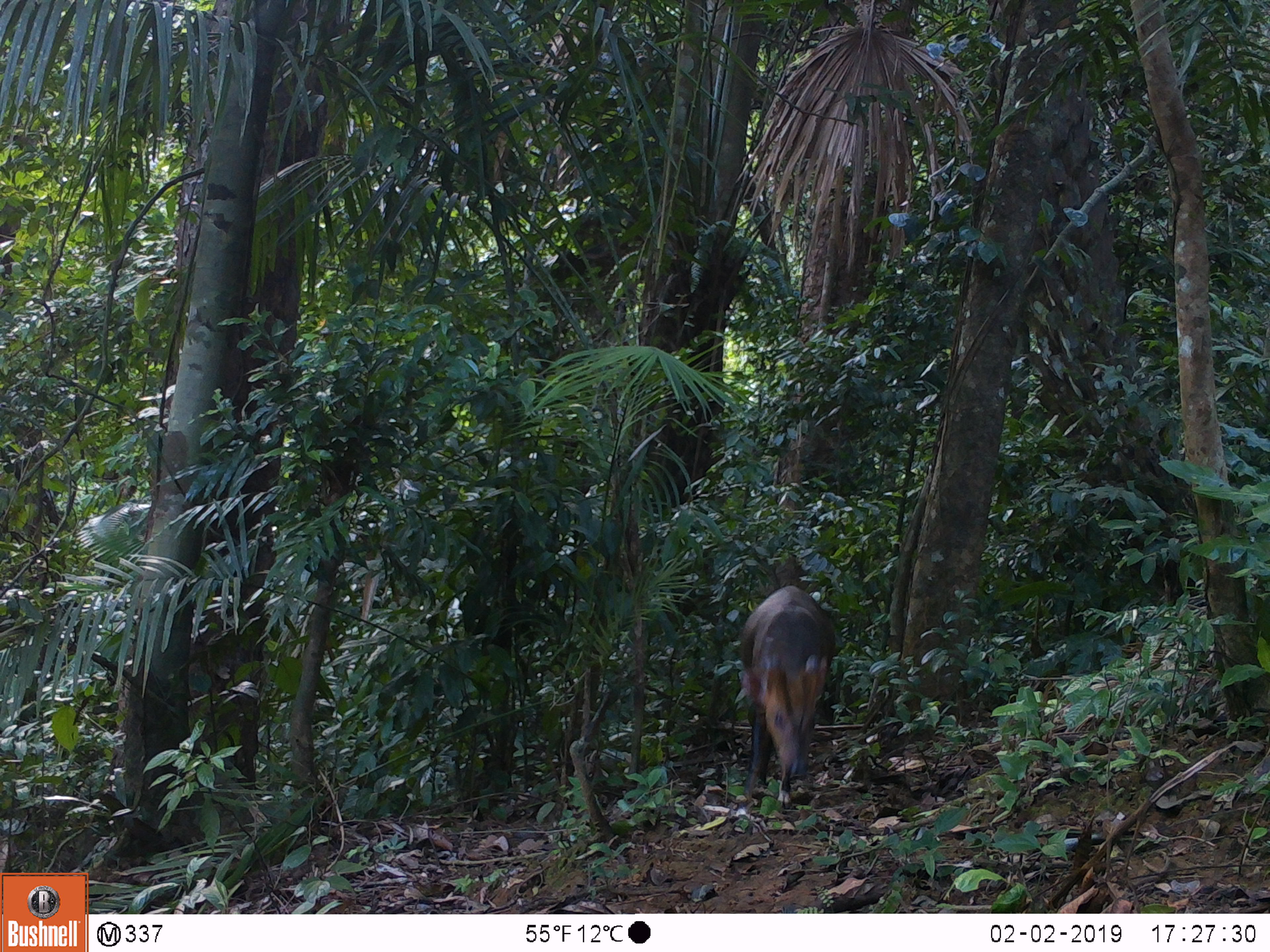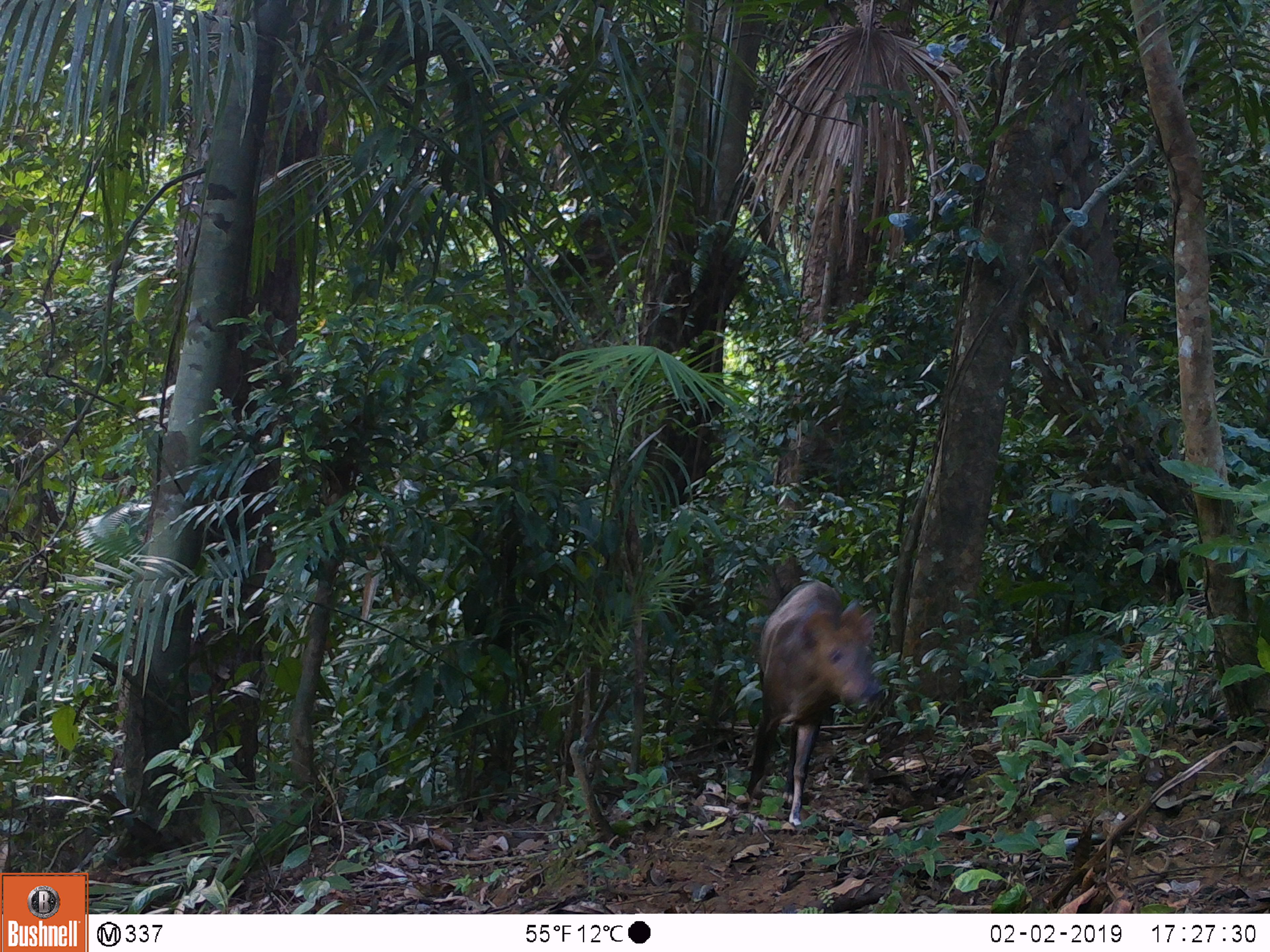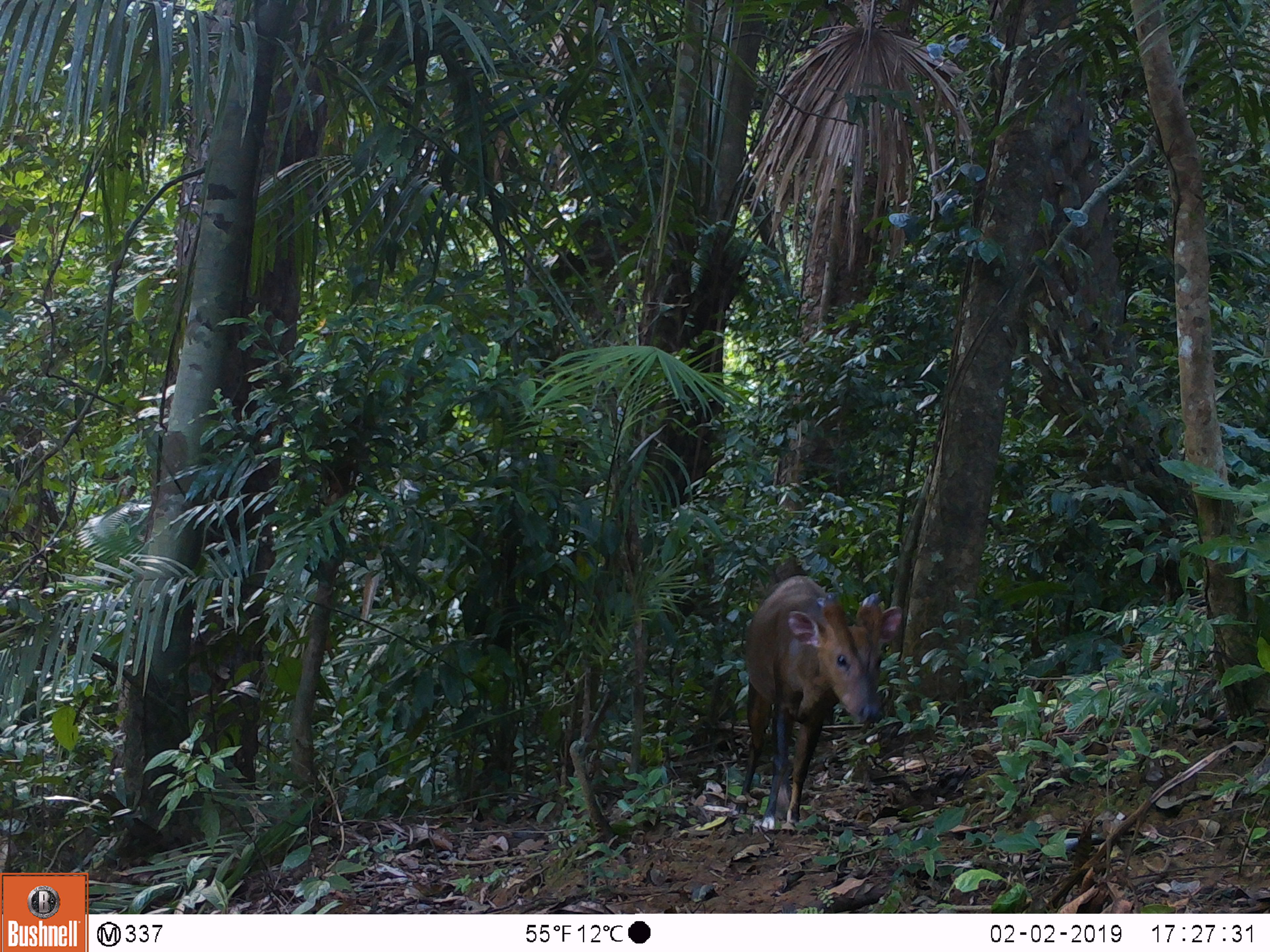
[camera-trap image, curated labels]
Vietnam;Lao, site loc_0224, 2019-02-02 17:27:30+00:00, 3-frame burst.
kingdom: Animalia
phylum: Chordata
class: Mammalia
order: Artiodactyla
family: Cervidae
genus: Muntiacus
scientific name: Muntiacus vuquangensis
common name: large-antlered muntjac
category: large antlered muntjac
Large antlered muntjac (large-antlered muntjac) (Muntiacus vuquangensis). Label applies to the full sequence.